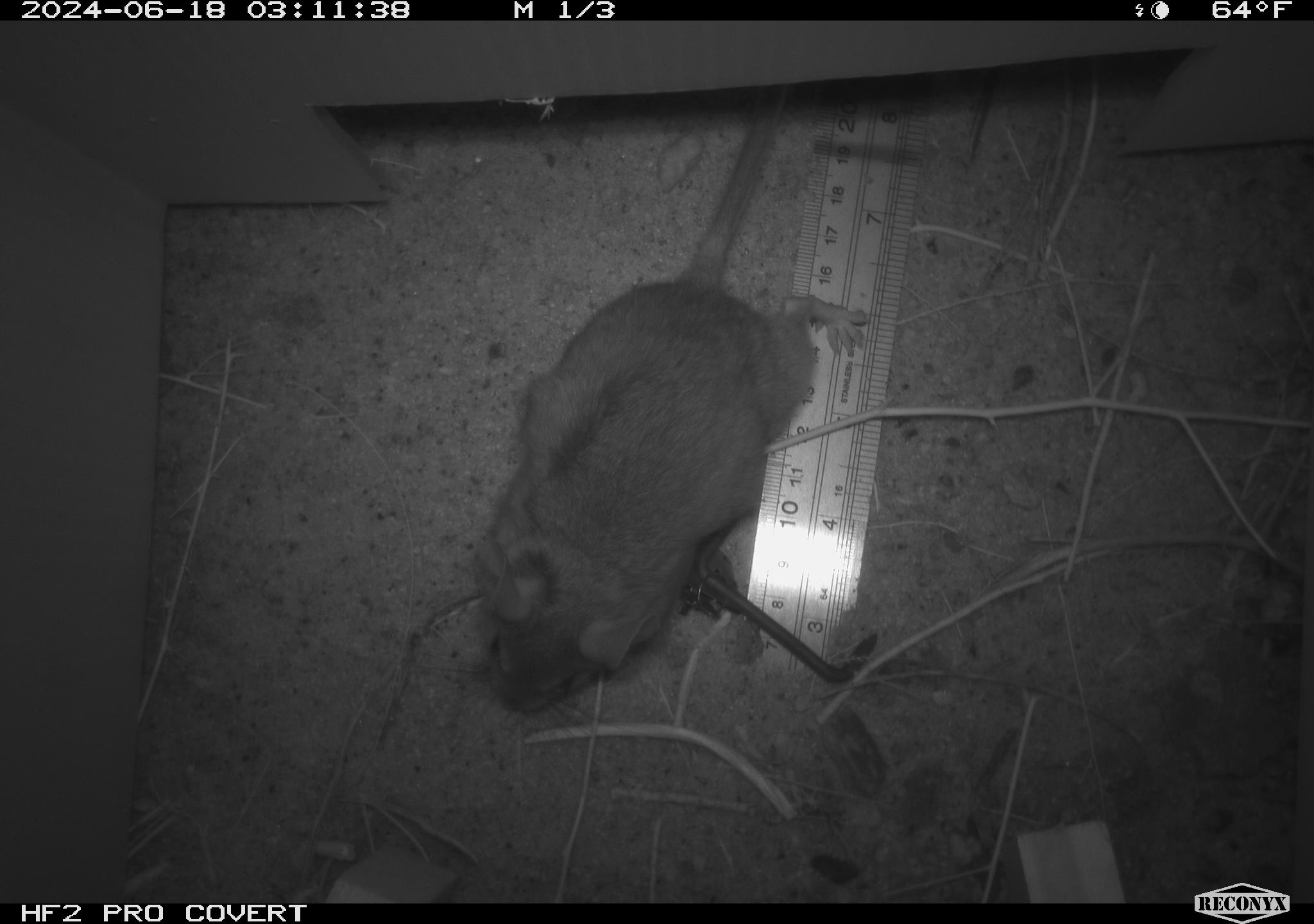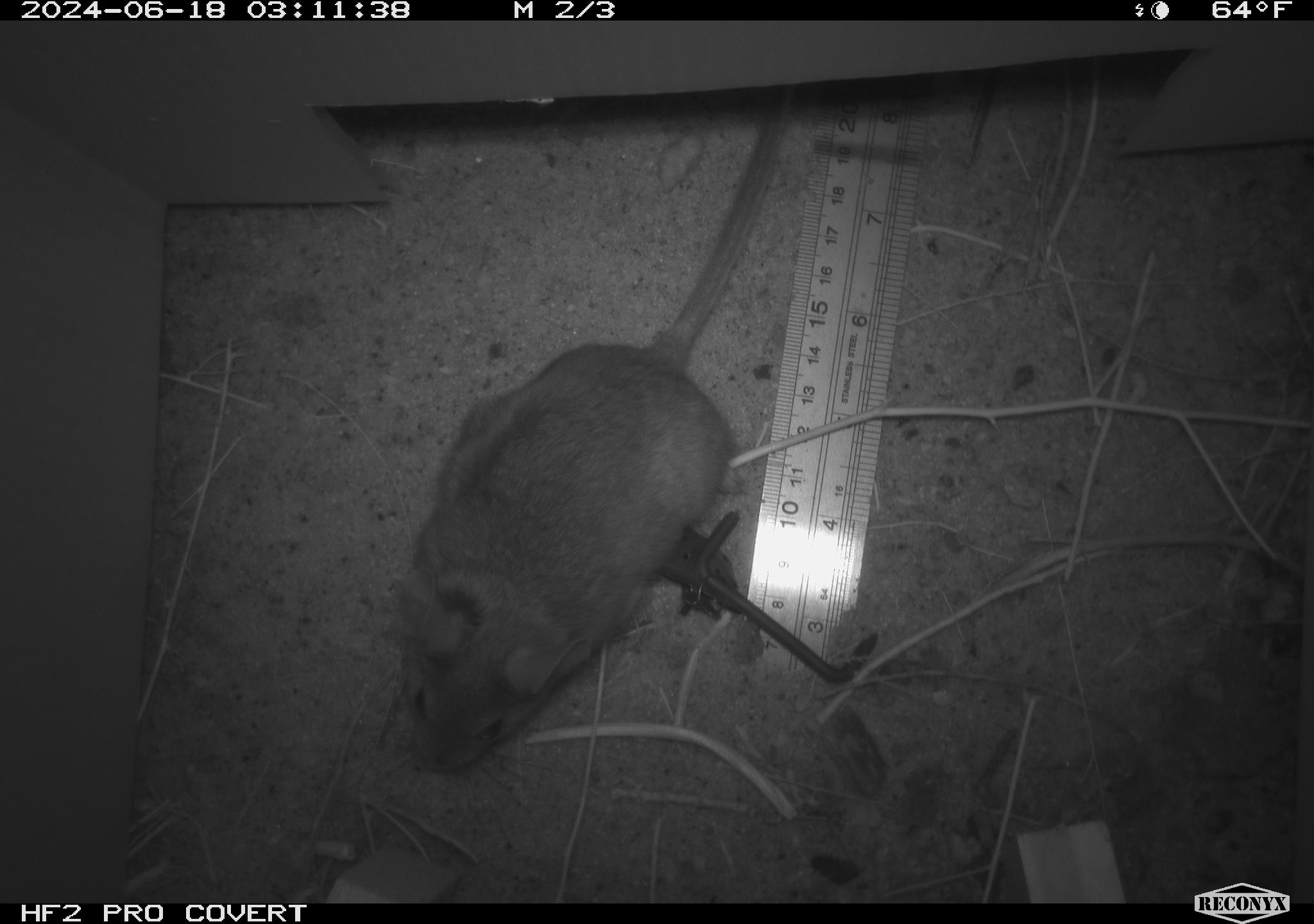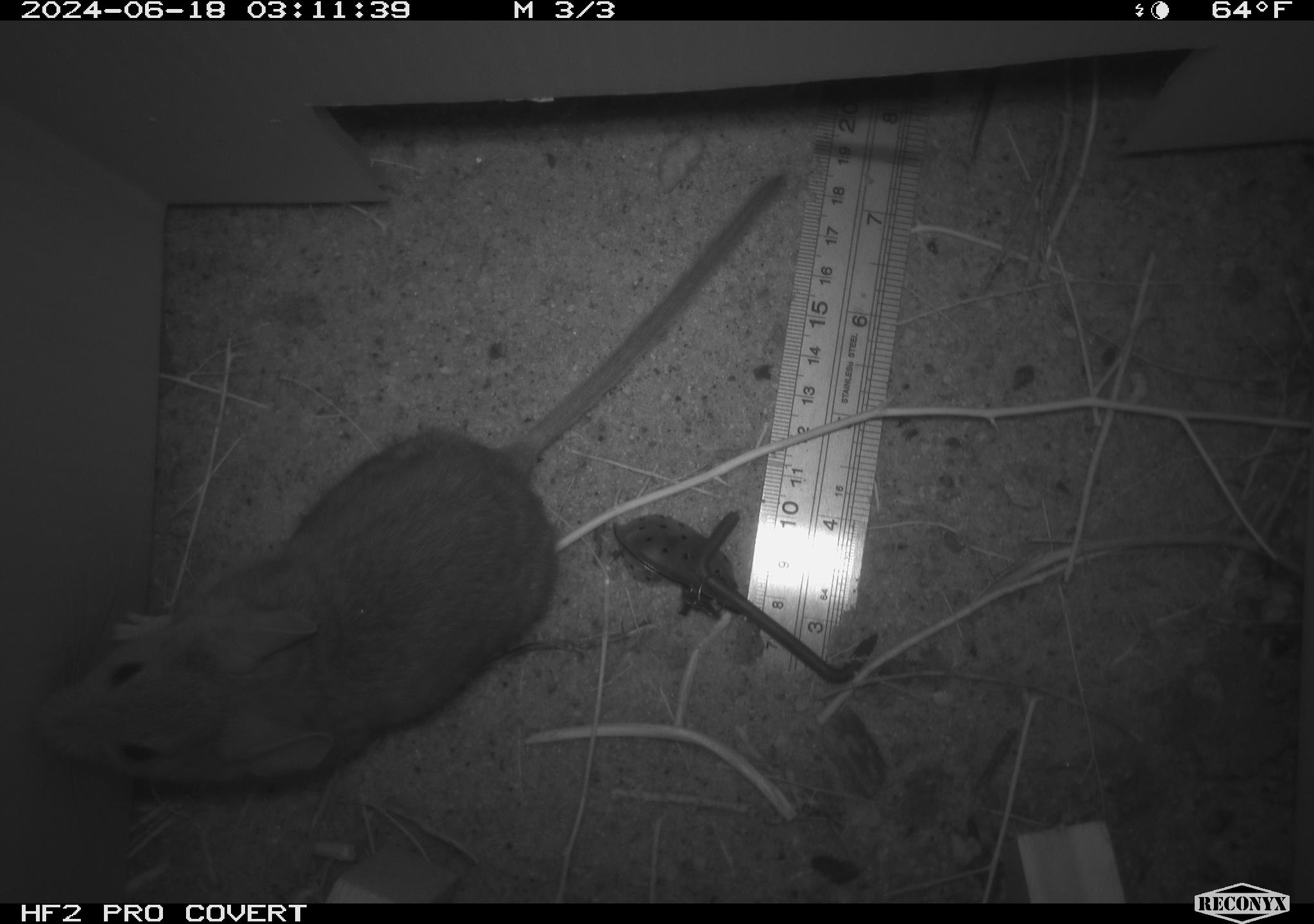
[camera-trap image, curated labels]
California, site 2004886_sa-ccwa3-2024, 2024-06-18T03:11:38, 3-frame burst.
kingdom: Animalia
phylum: Chordata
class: Mammalia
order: Rodentia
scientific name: Rodentia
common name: woodrat or rat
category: woodrat or rat species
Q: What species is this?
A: Woodrat or rat species (woodrat or rat) (Rodentia).